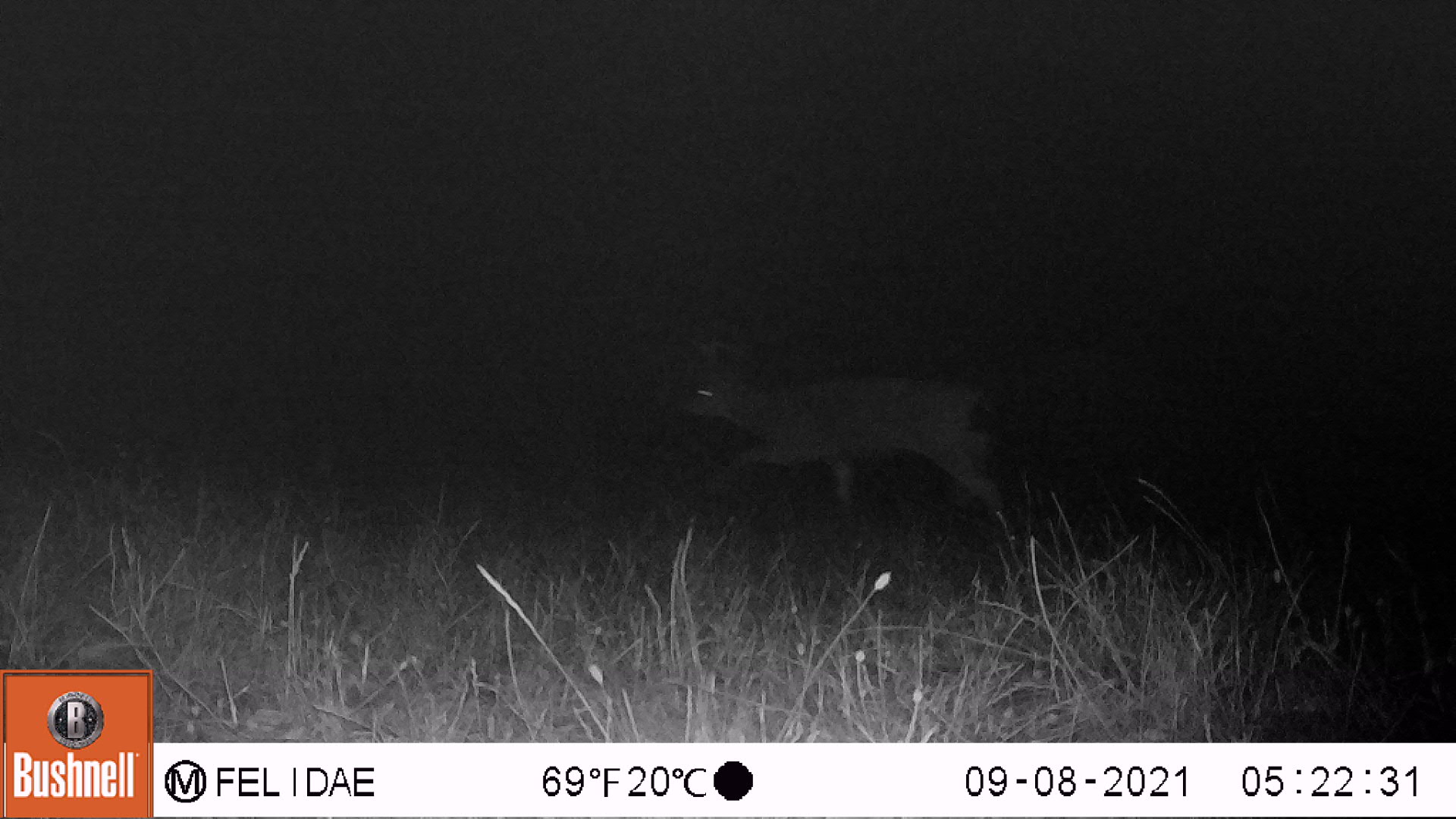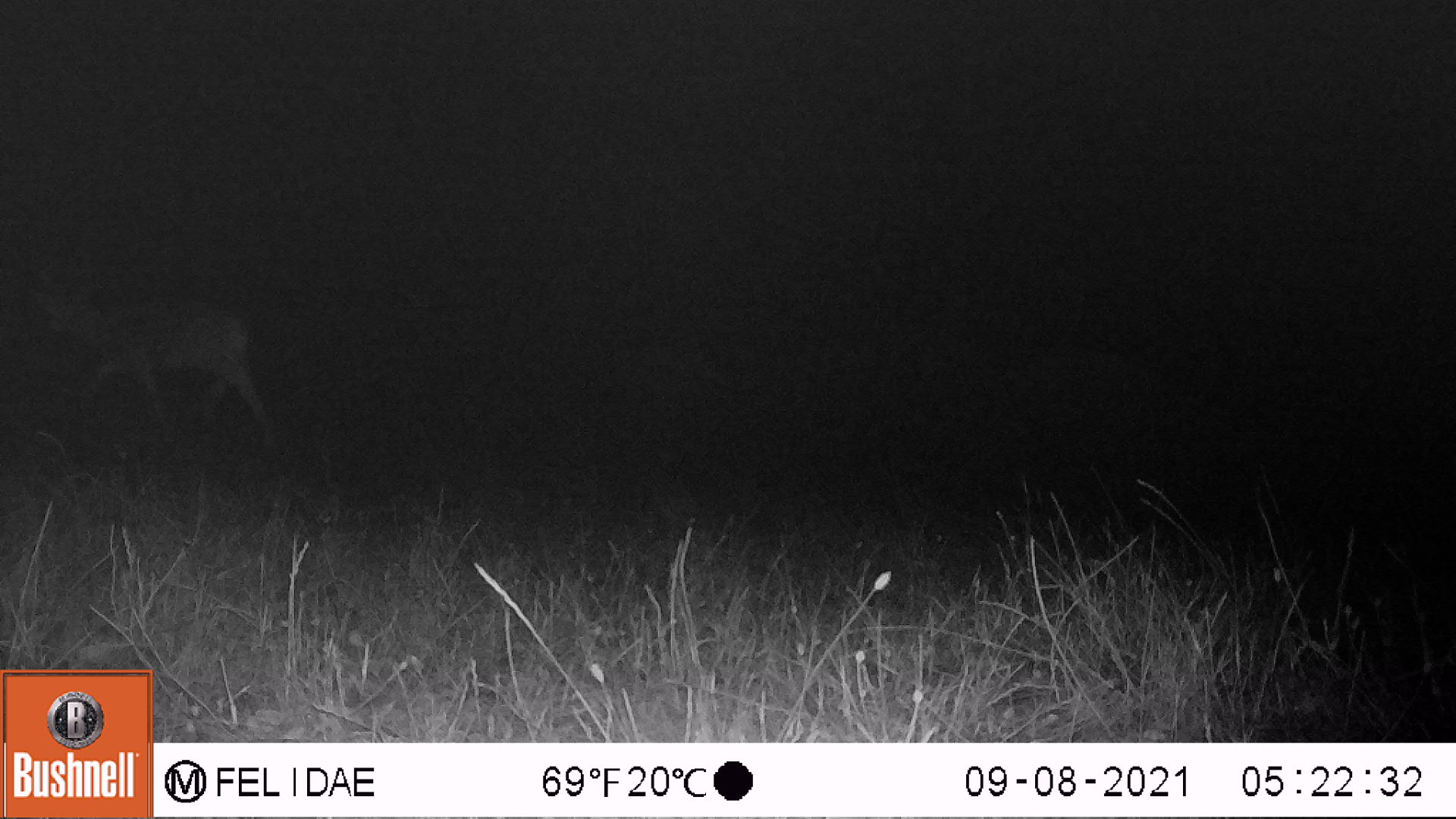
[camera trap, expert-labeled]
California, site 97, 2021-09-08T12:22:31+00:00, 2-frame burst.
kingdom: Animalia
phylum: Chordata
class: Mammalia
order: Artiodactyla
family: Cervidae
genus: Odocoileus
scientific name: Odocoileus hemionus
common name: mule deer